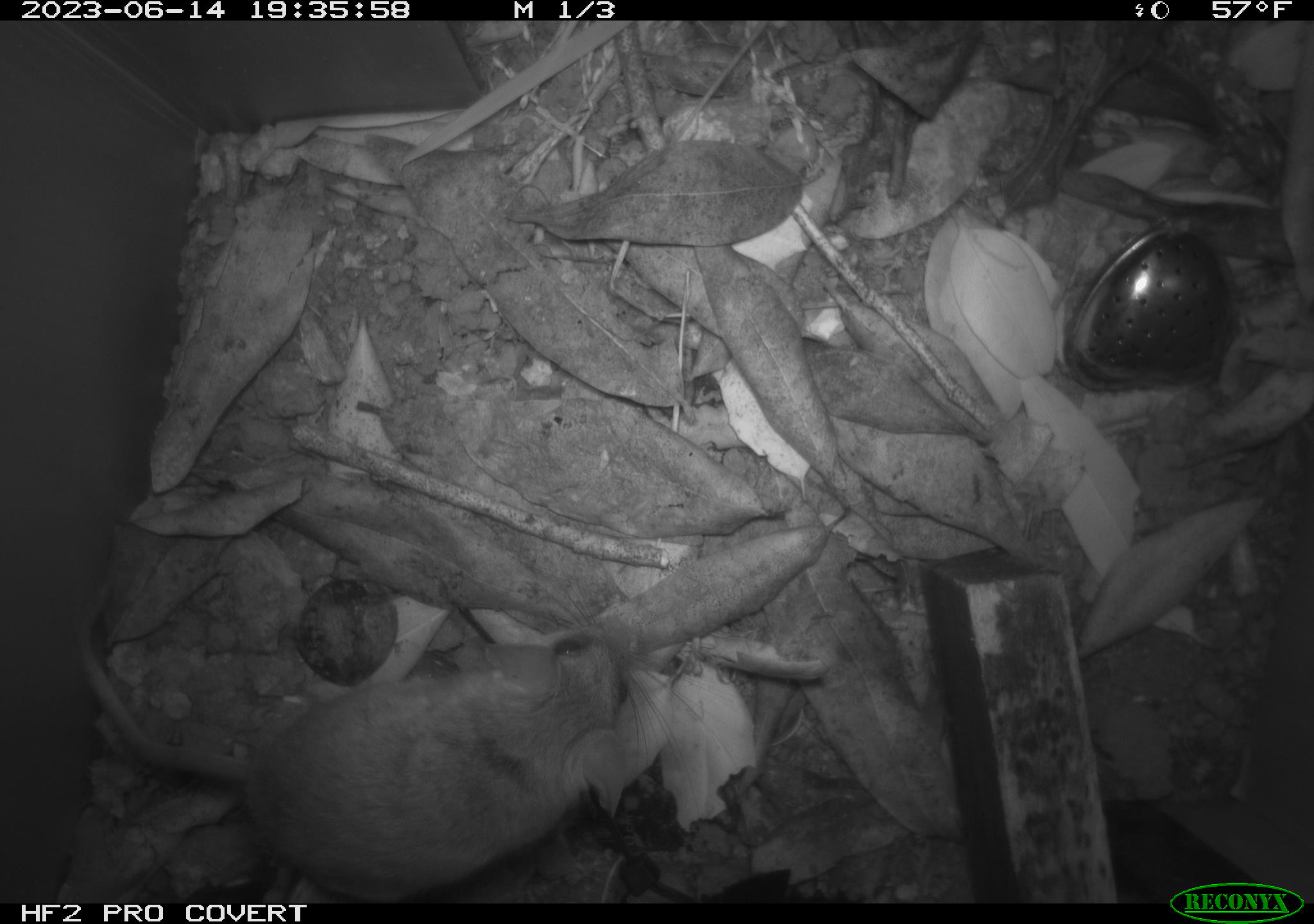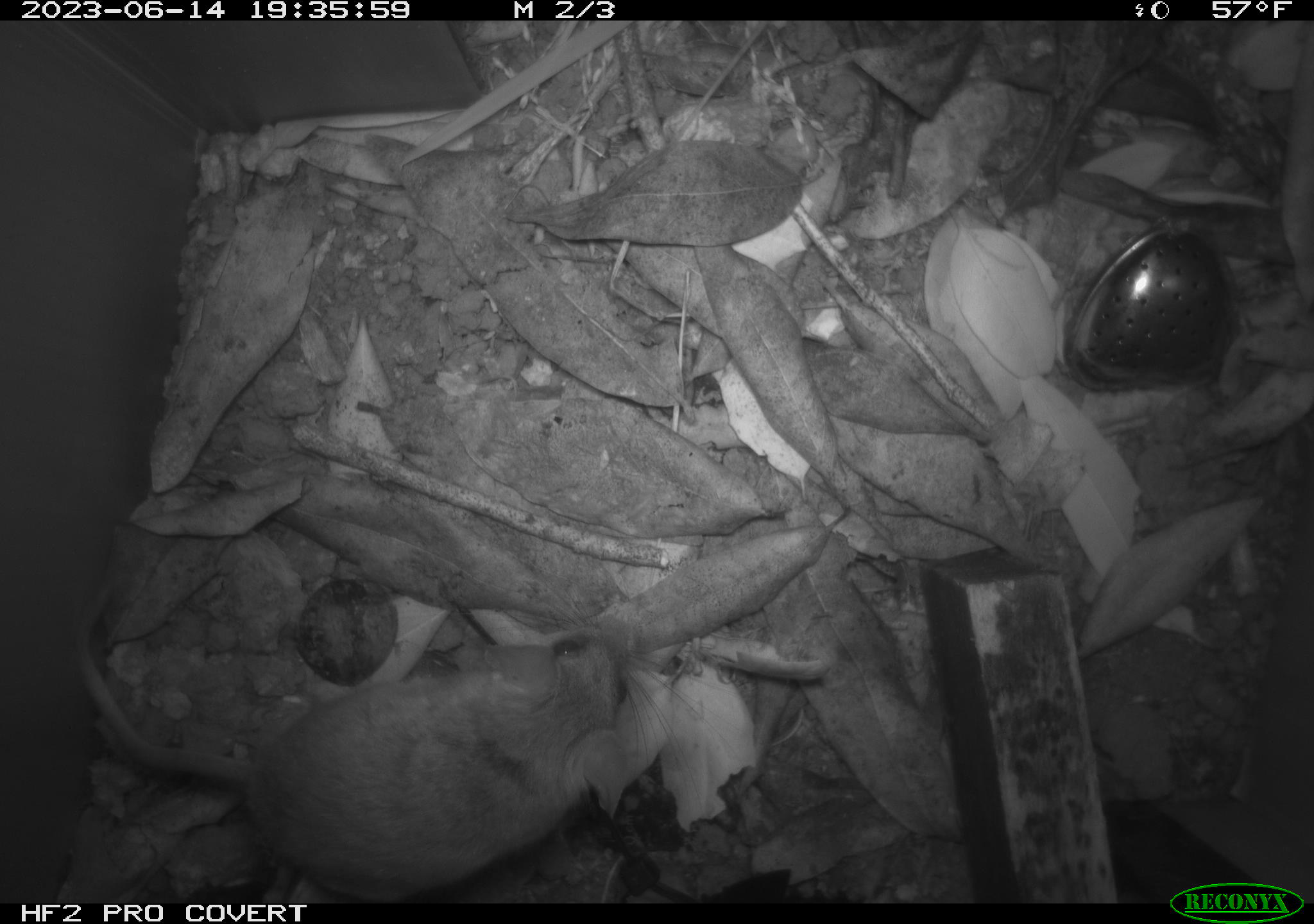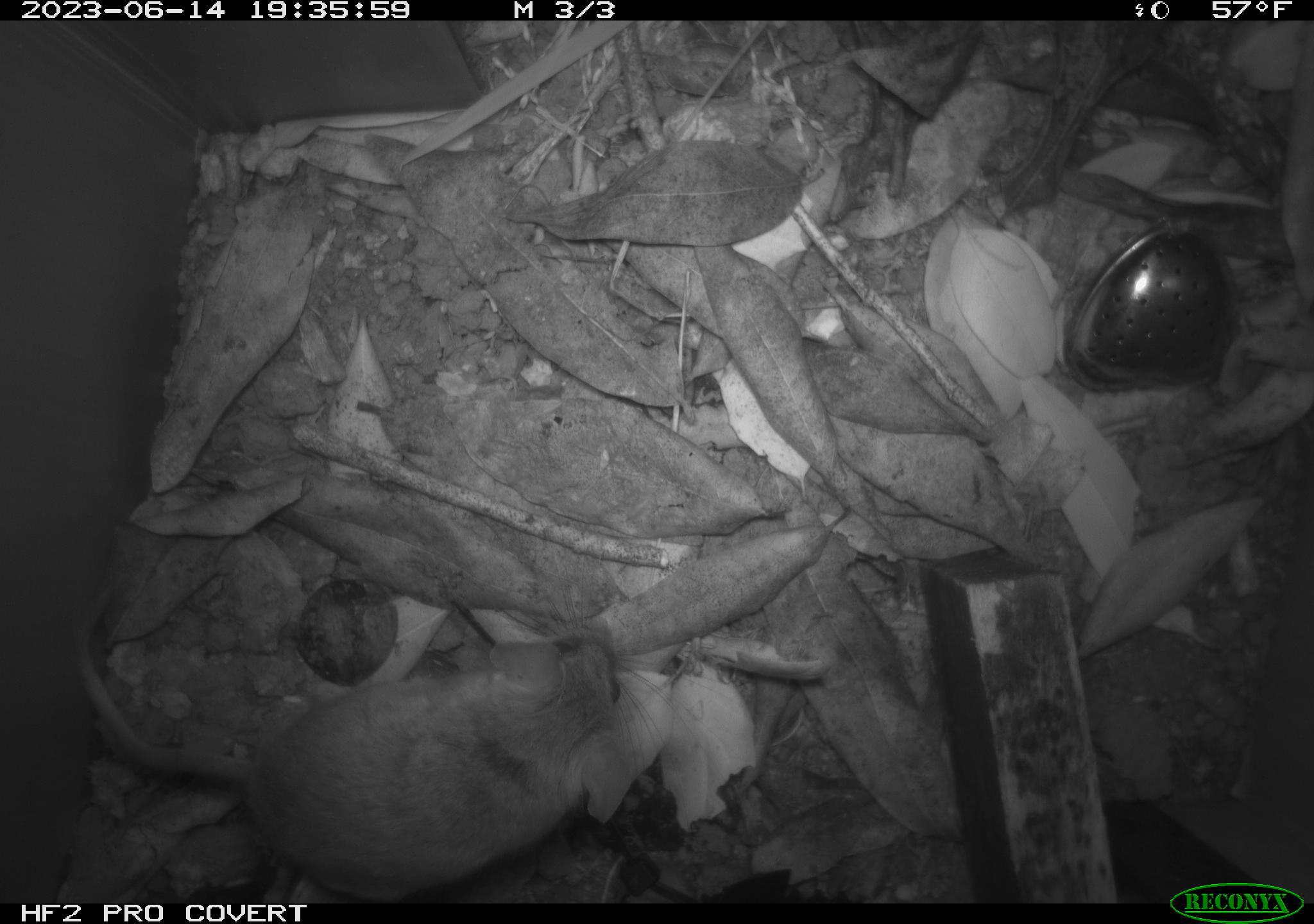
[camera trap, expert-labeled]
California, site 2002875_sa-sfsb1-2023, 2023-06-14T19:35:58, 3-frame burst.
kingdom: Animalia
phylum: Chordata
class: Mammalia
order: Rodentia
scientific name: Rodentia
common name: mouse species